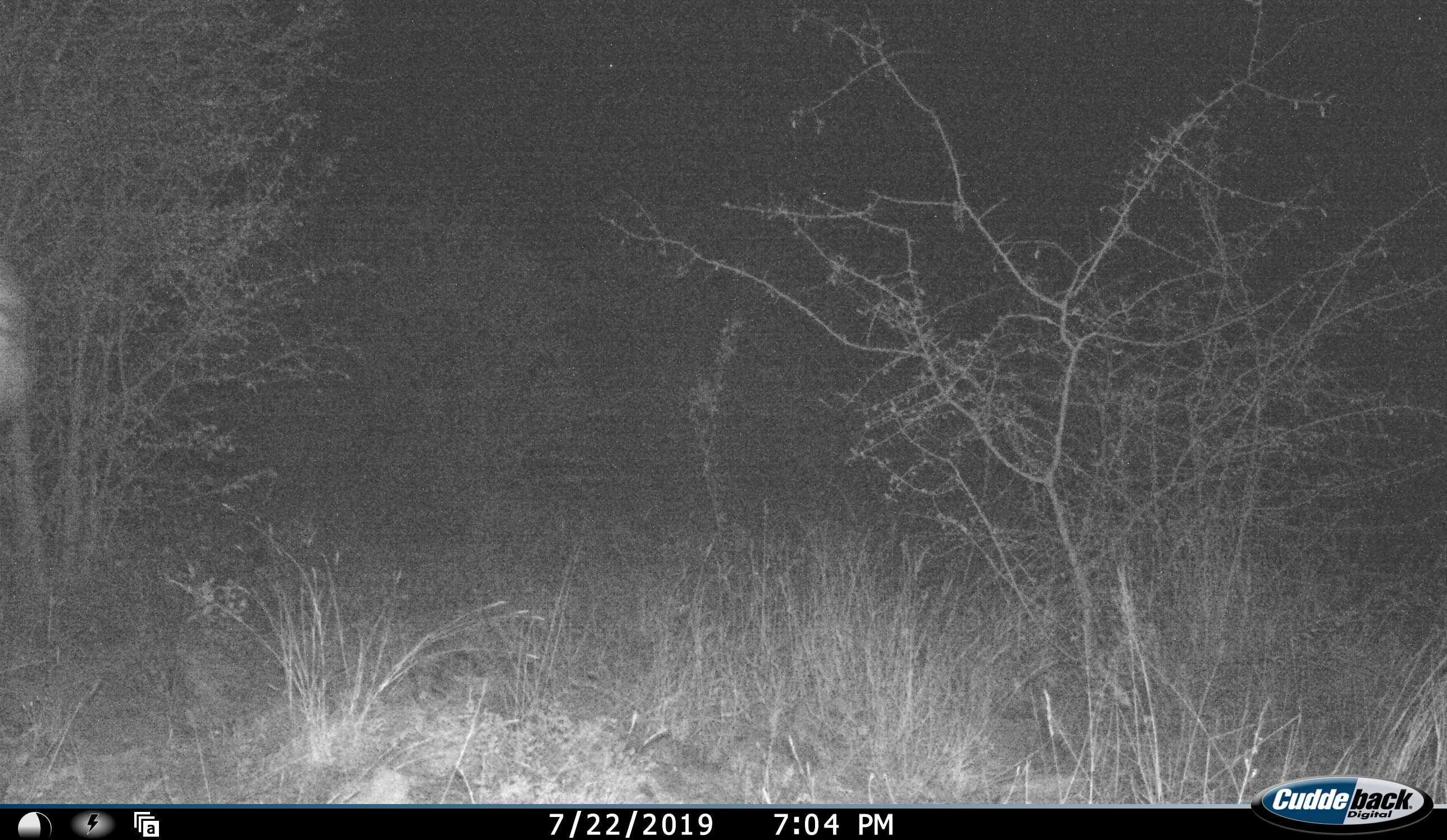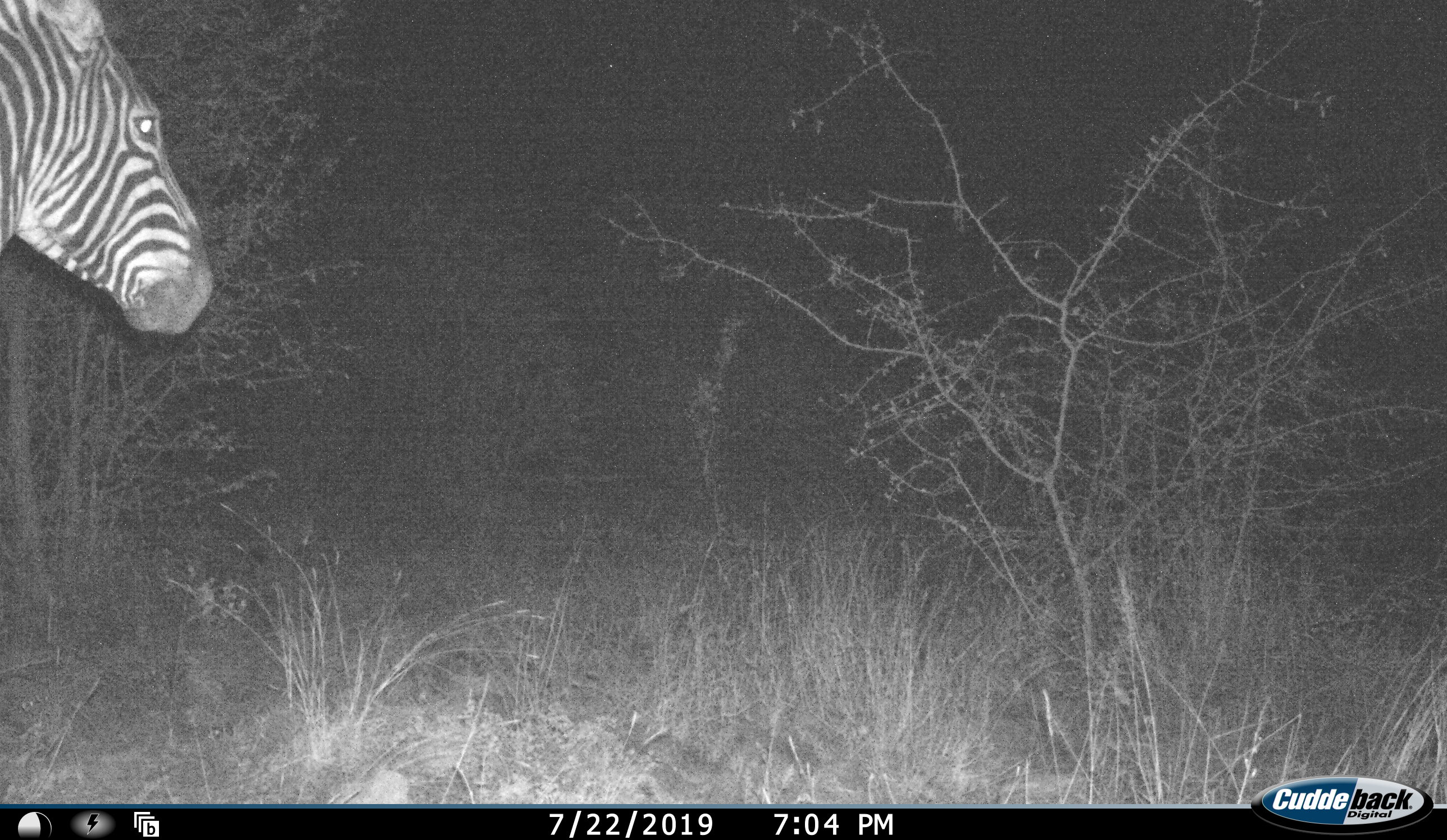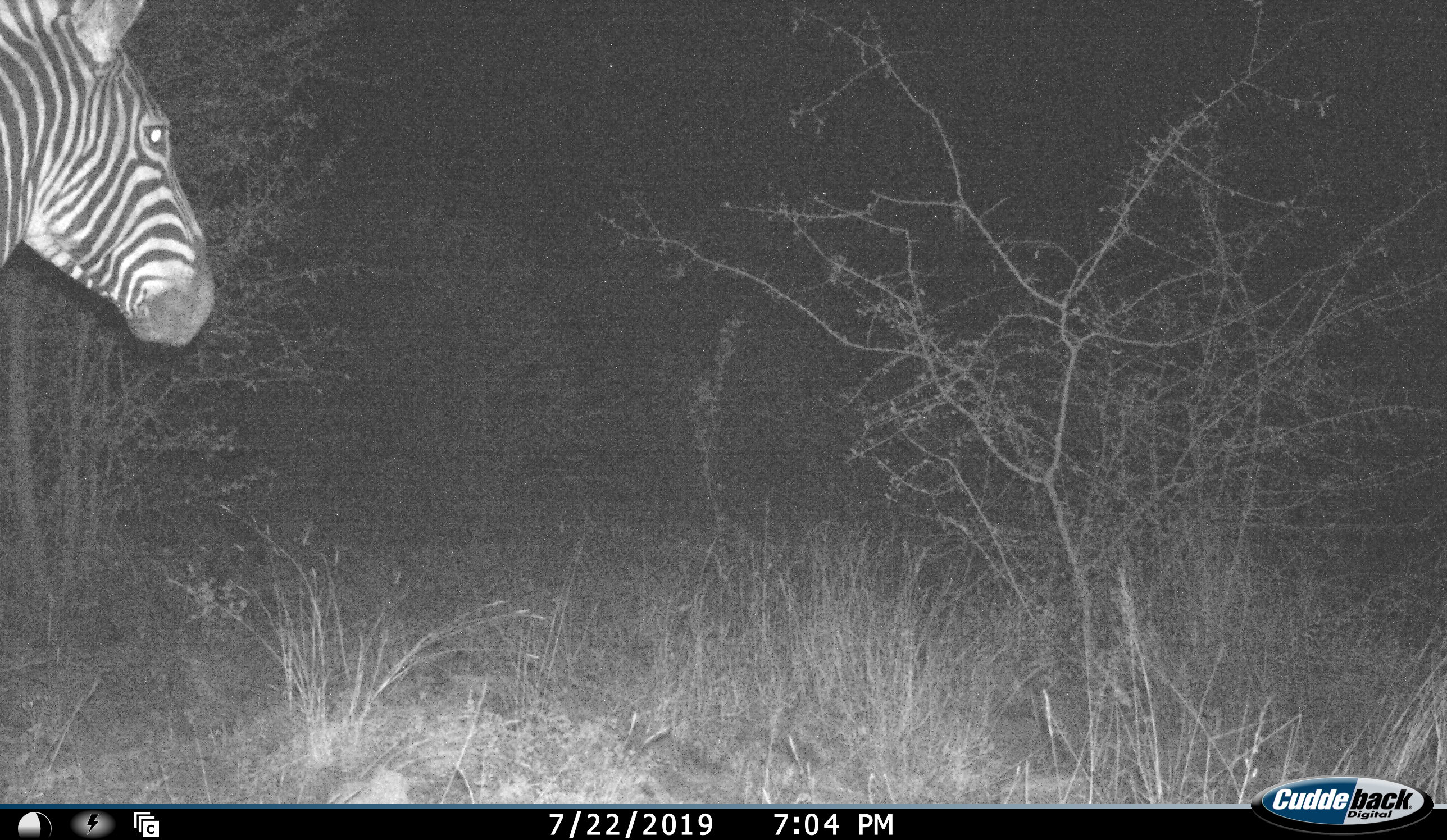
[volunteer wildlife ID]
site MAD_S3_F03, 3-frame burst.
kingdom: Animalia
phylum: Chordata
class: Mammalia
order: Perissodactyla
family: Equidae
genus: Equus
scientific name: Equus quagga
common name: plains zebra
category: zebraplains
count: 1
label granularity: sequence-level